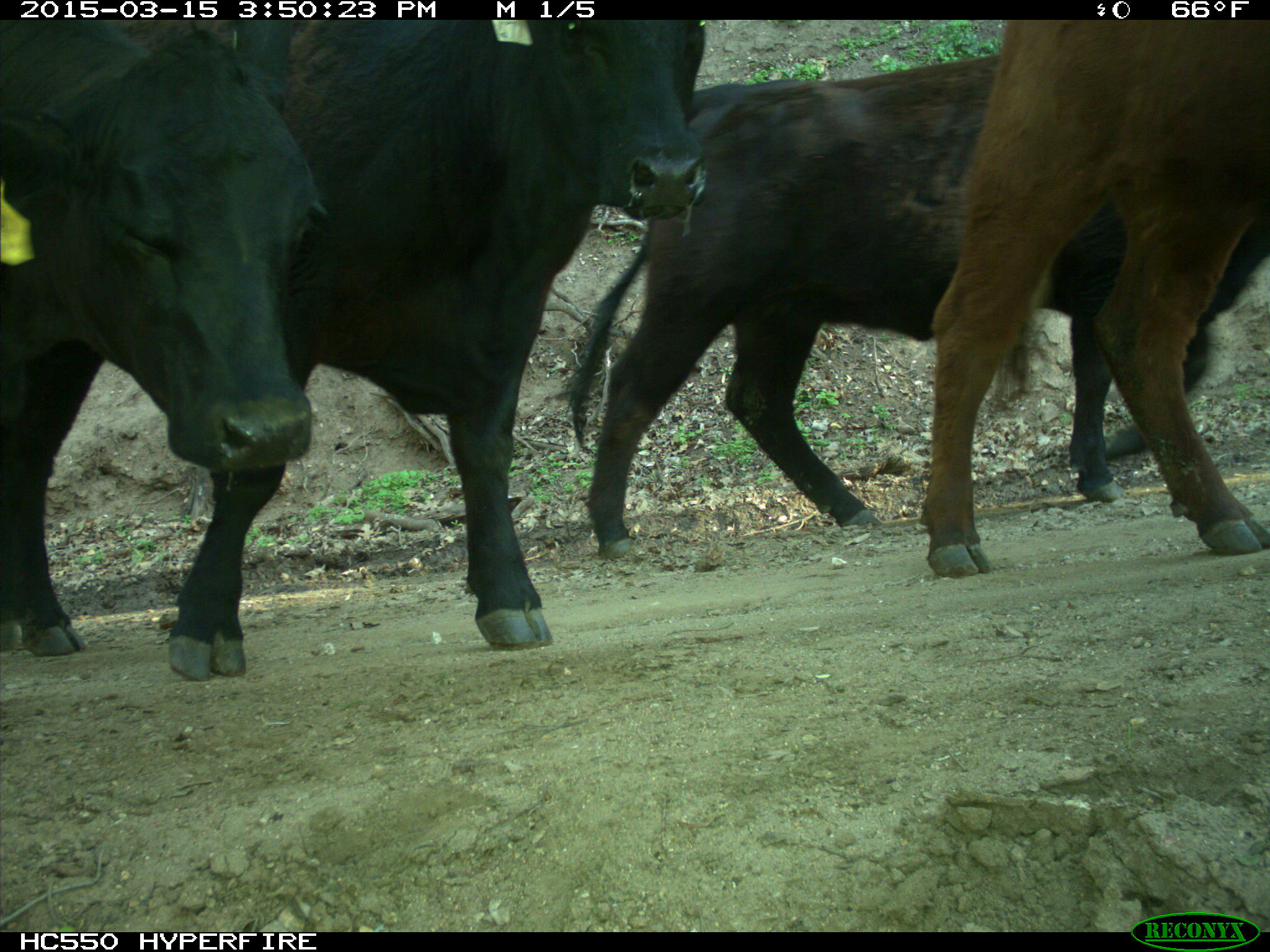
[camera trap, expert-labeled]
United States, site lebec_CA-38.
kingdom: Animalia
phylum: Chordata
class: Mammalia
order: Artiodactyla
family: Bovidae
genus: Bos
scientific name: Bos taurus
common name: domestic cow